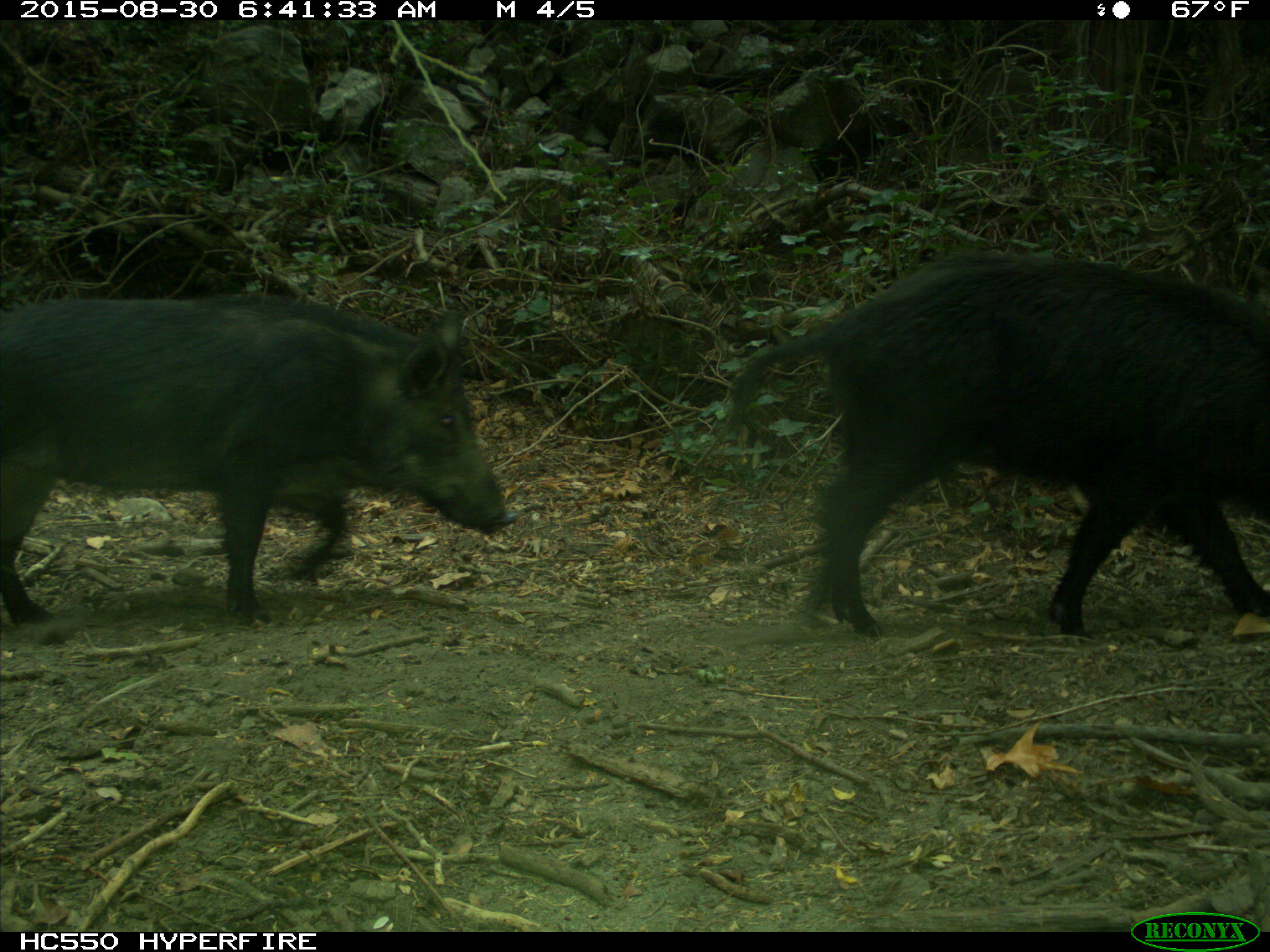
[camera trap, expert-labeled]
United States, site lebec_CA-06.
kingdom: Animalia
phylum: Chordata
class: Mammalia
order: Artiodactyla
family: Suidae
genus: Sus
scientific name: Sus scrofa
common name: wild boar